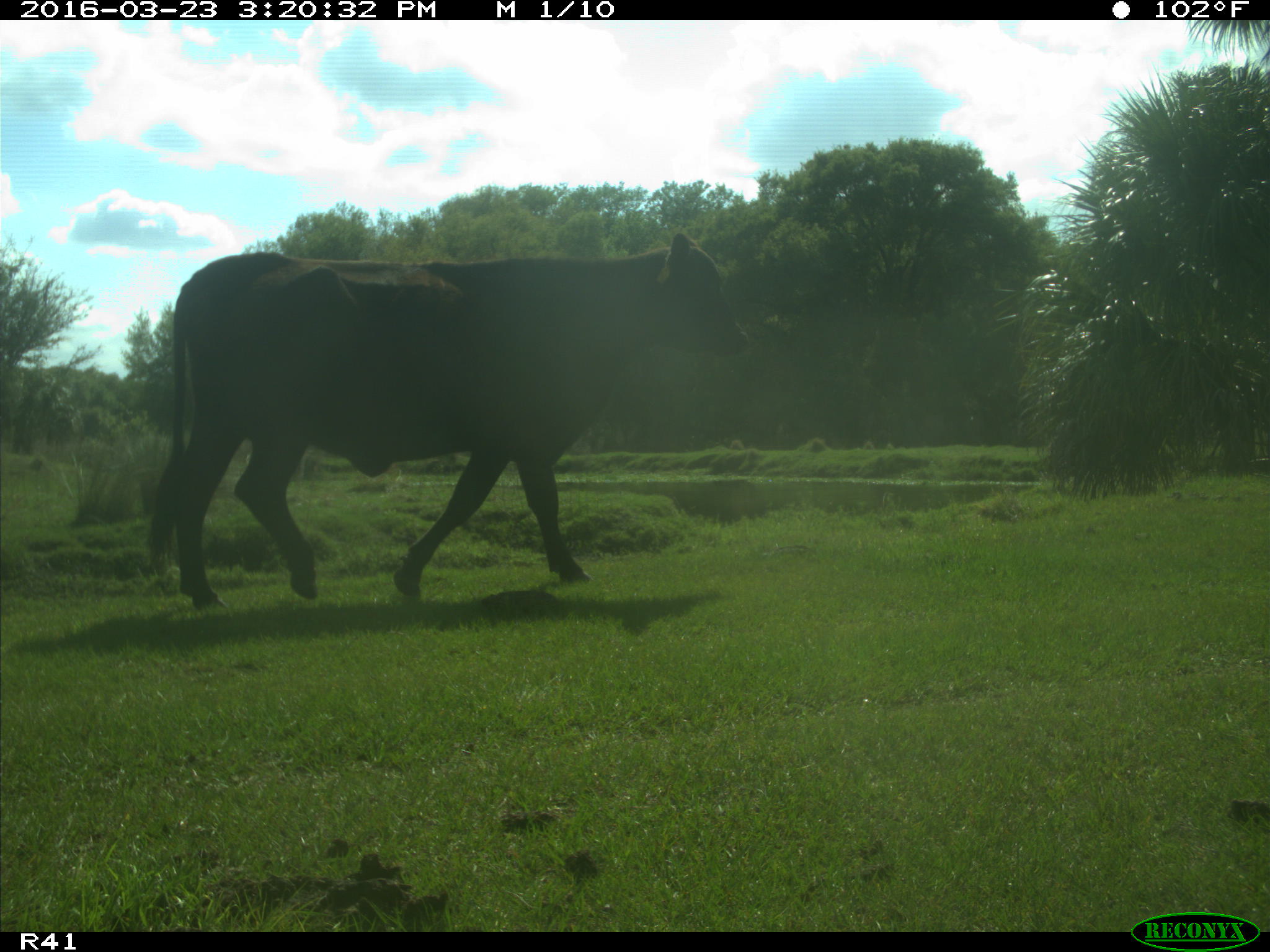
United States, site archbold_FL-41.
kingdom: Animalia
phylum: Chordata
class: Mammalia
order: Artiodactyla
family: Bovidae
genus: Bos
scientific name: Bos taurus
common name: domestic cow